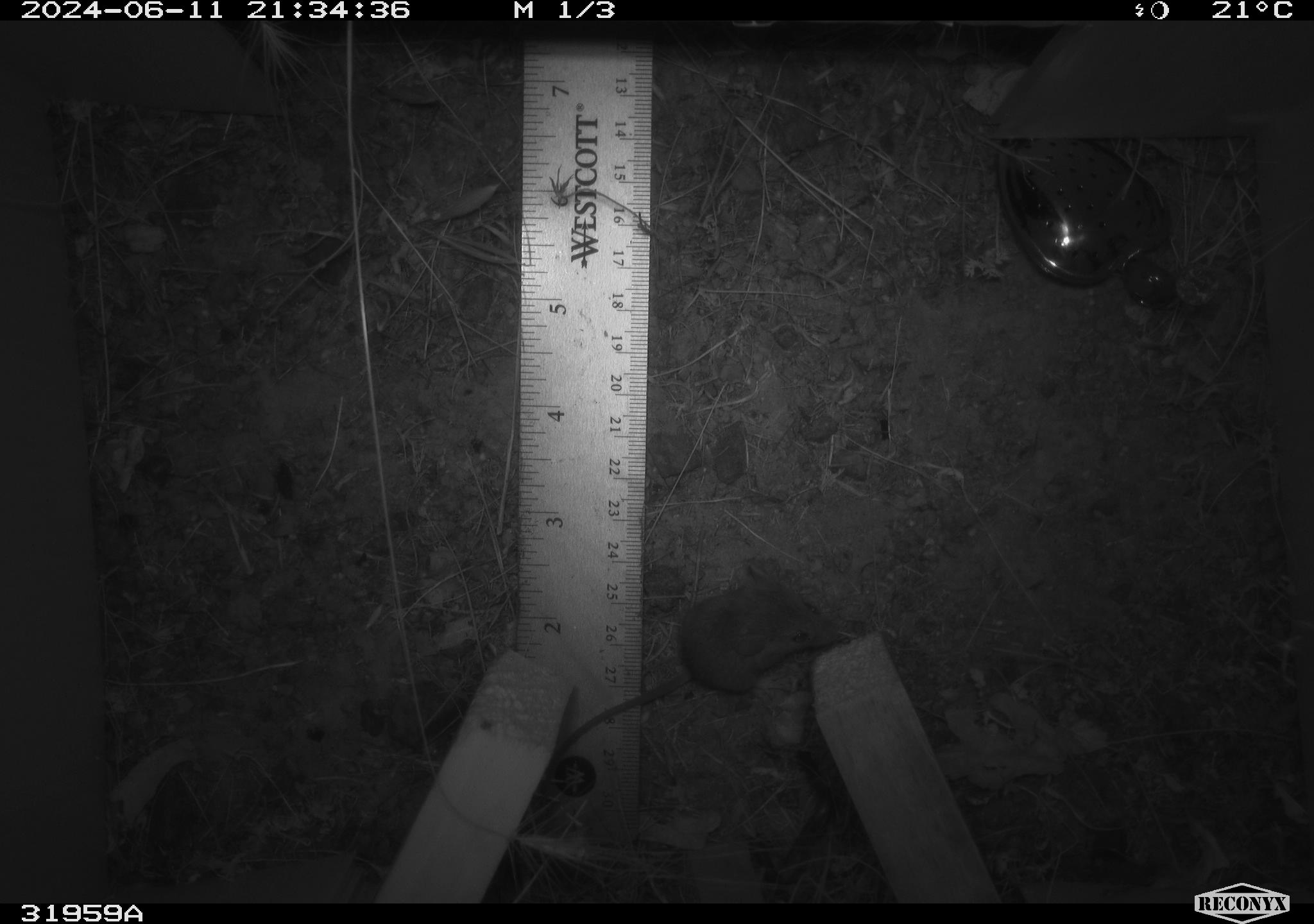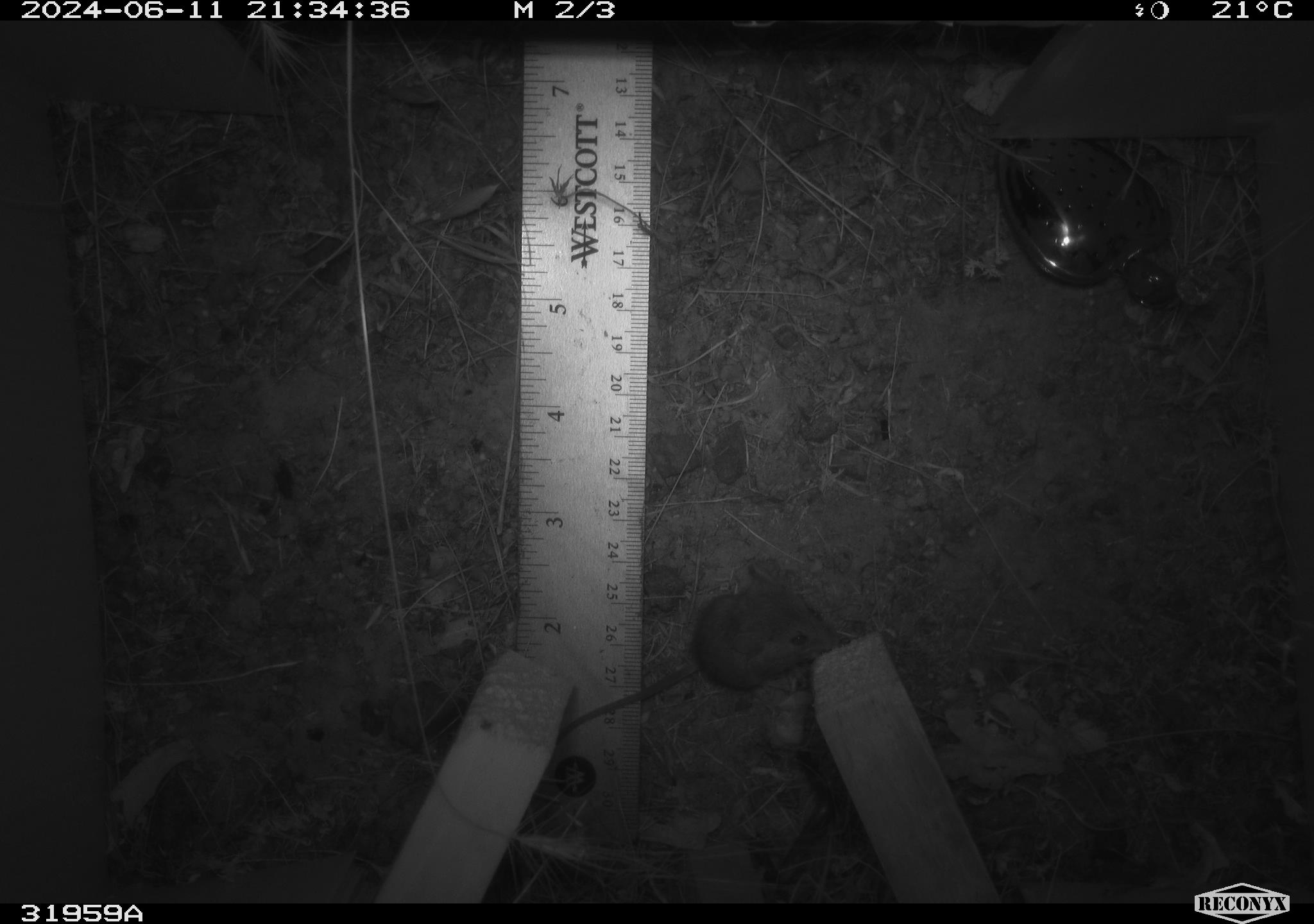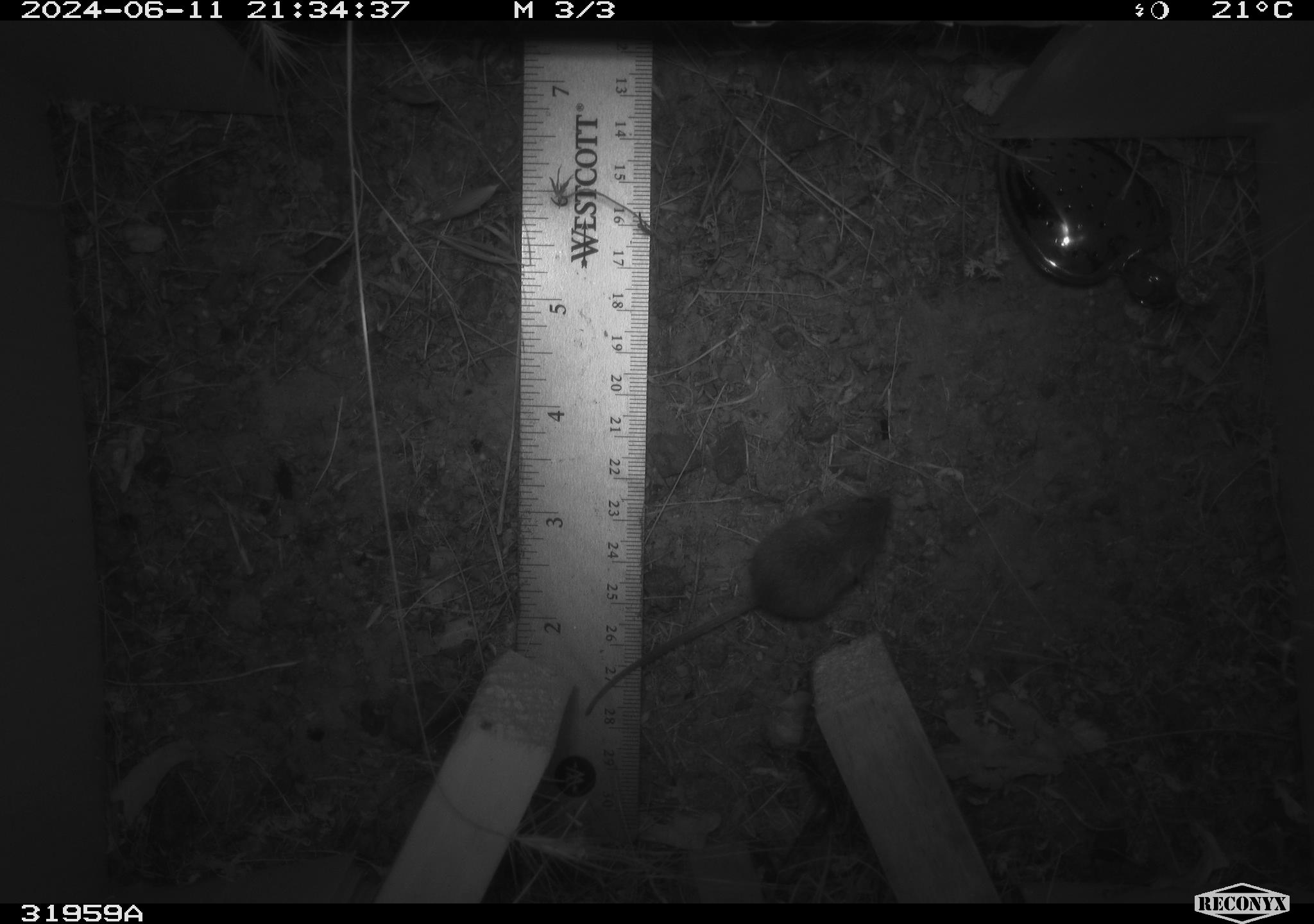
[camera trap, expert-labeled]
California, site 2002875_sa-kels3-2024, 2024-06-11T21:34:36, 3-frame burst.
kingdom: Animalia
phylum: Chordata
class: Mammalia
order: Rodentia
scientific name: Rodentia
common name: mouse species